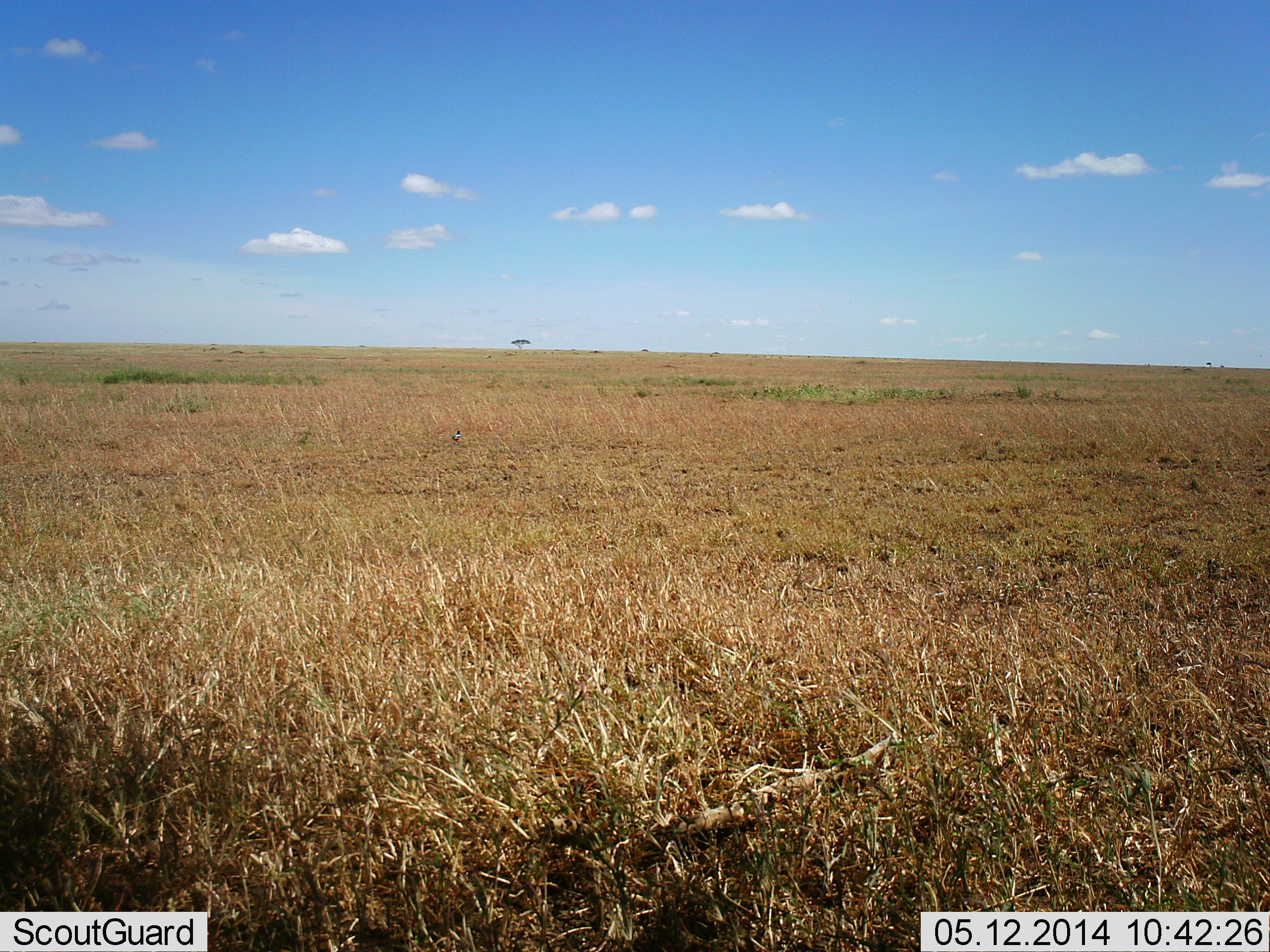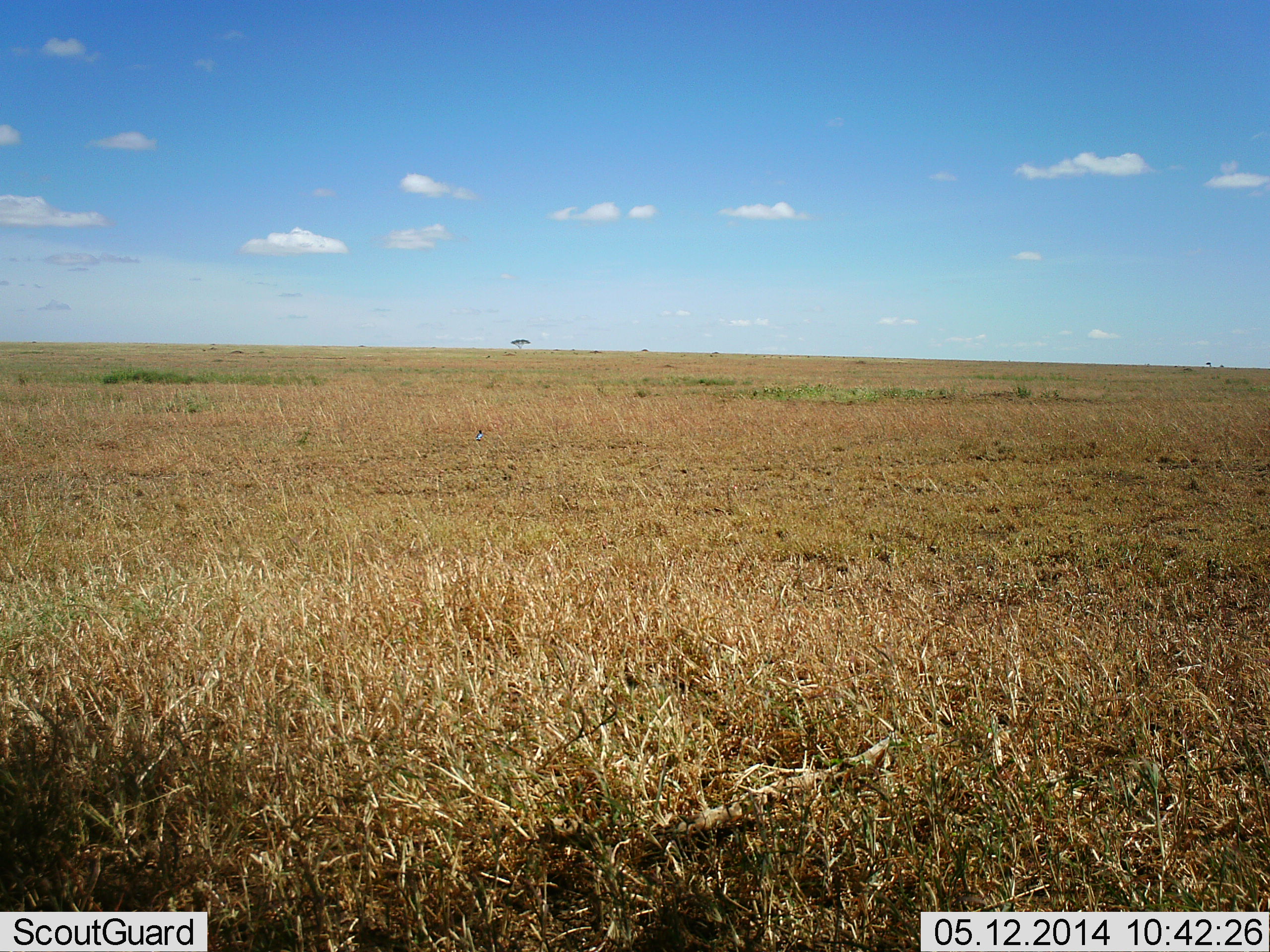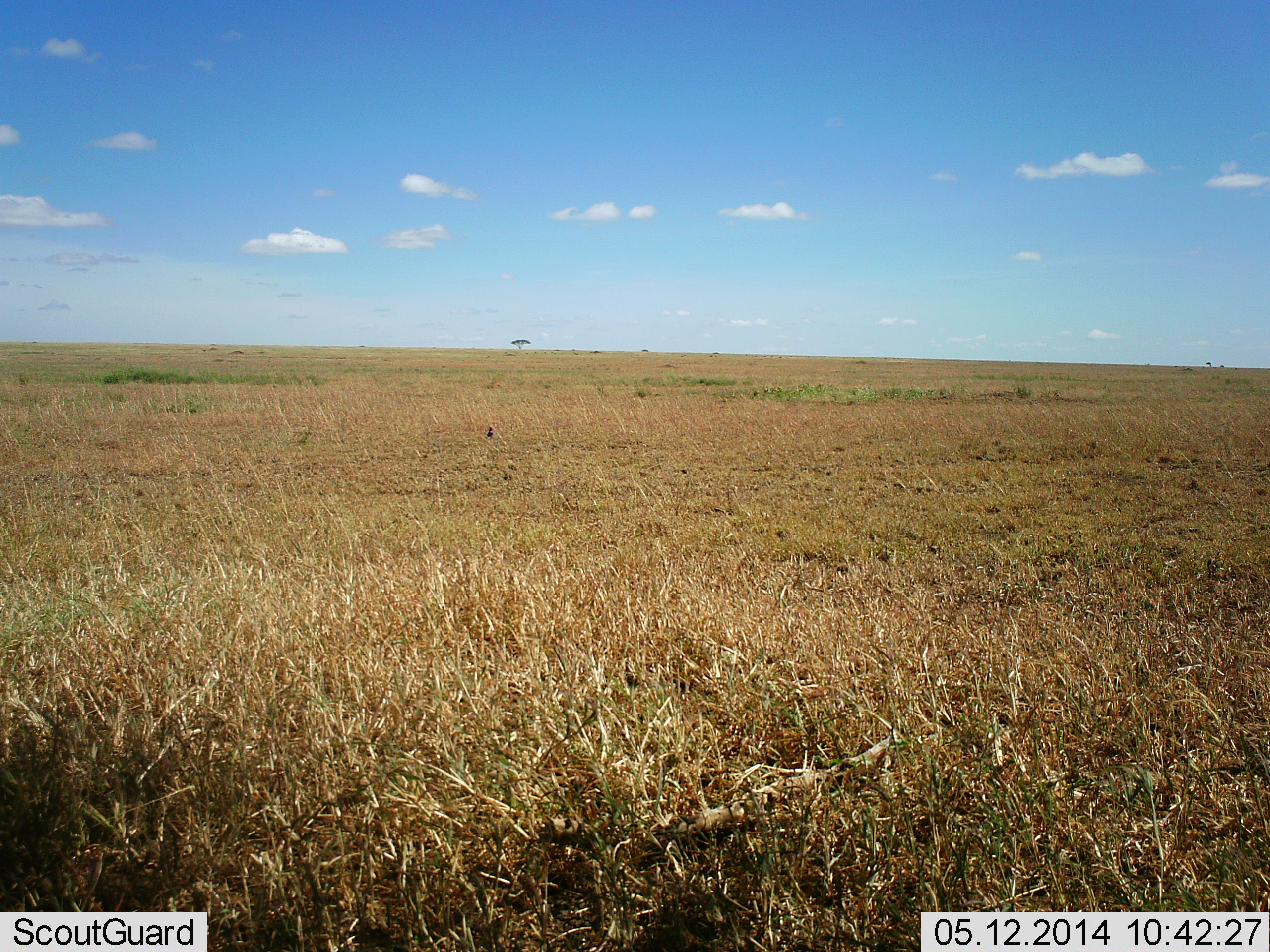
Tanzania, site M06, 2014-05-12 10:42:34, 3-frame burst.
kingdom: Animalia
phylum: Chordata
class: Aves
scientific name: Aves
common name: bird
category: otherbird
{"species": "otherbird (bird) (Aves)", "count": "1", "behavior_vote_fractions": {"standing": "14%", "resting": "0%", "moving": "100%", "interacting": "0%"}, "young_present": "0%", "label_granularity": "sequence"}